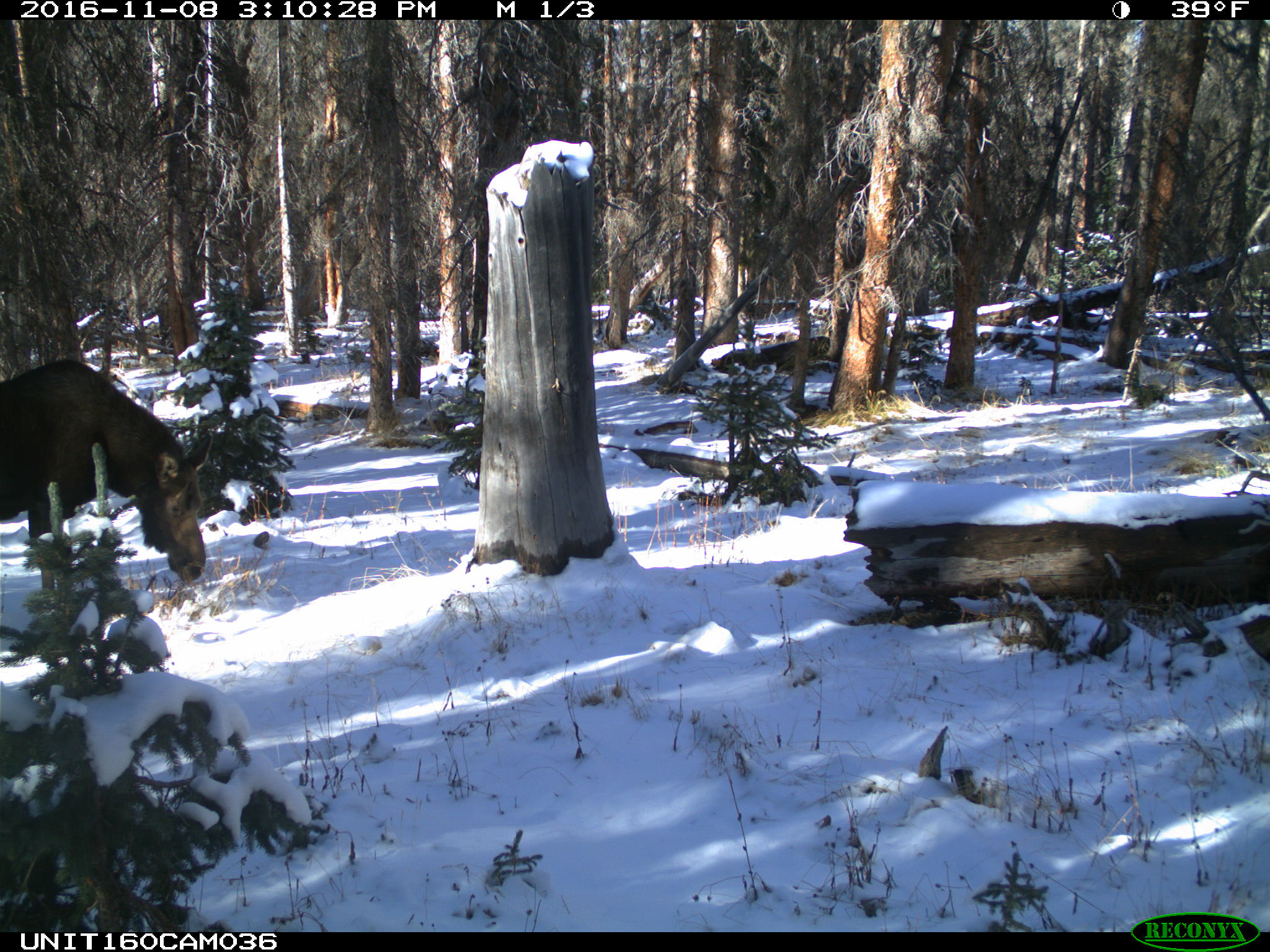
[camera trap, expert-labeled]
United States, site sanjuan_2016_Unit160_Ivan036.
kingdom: Animalia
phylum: Chordata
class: Mammalia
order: Artiodactyla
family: Cervidae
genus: Alces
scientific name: Alces alces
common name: moose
Alces alces (moose).